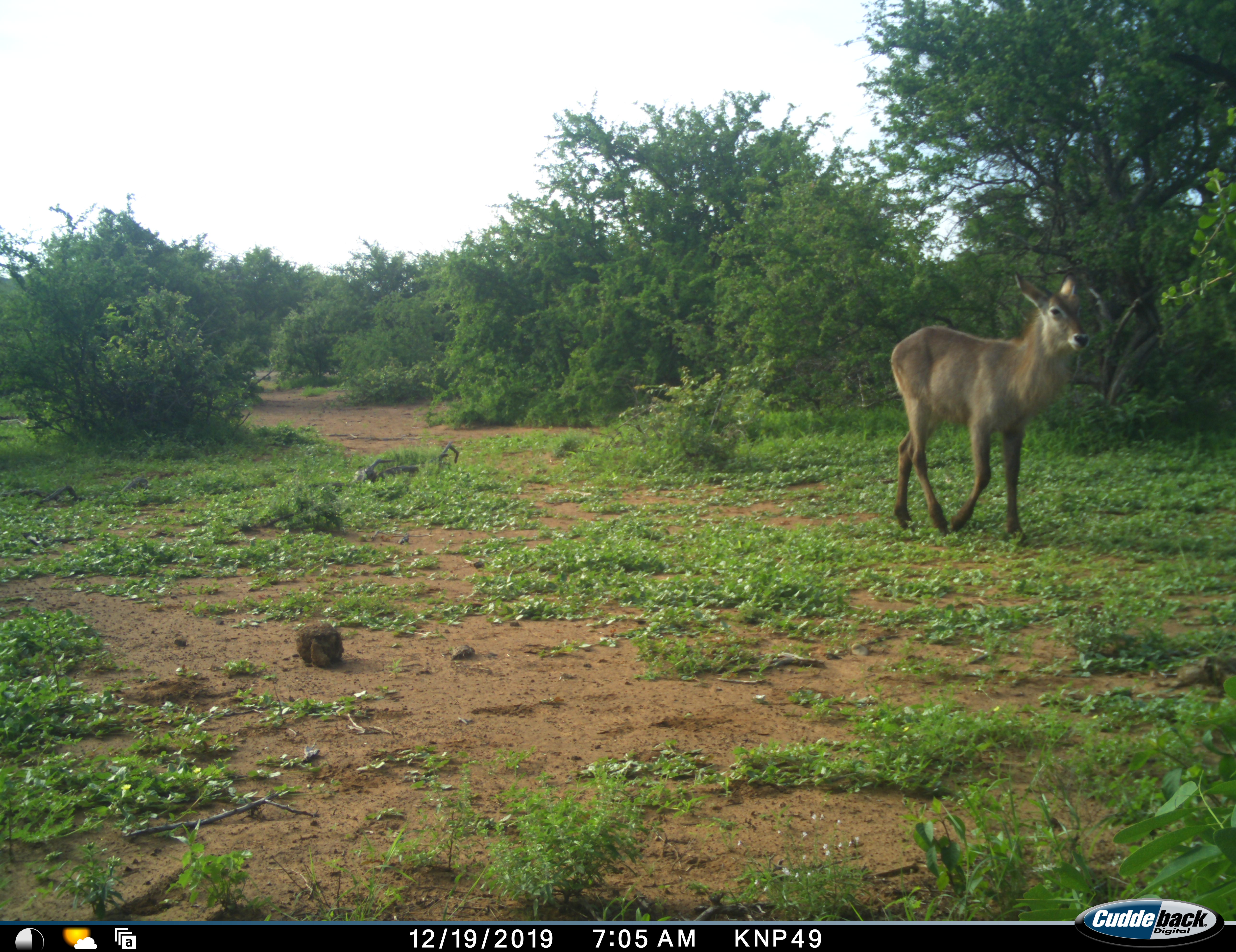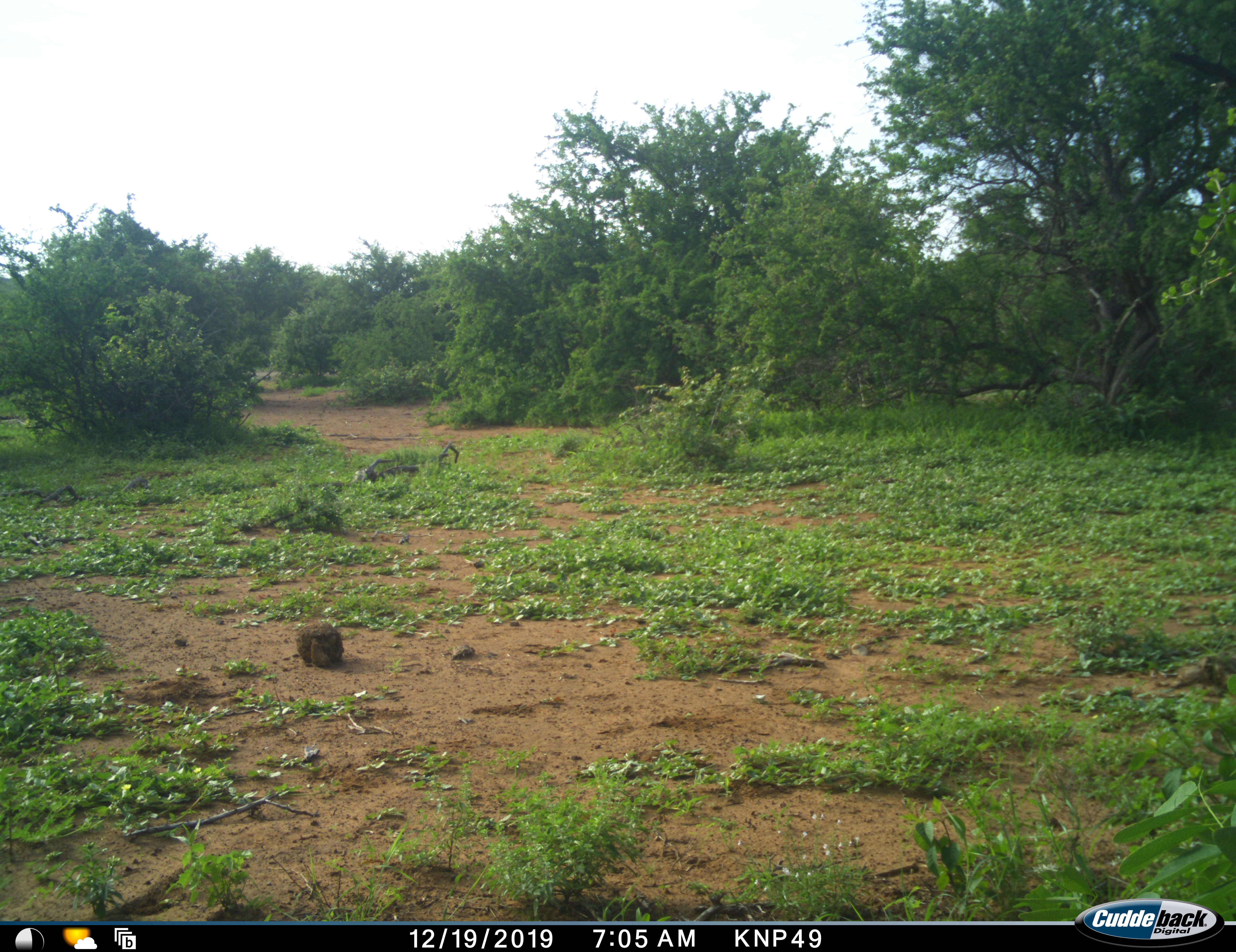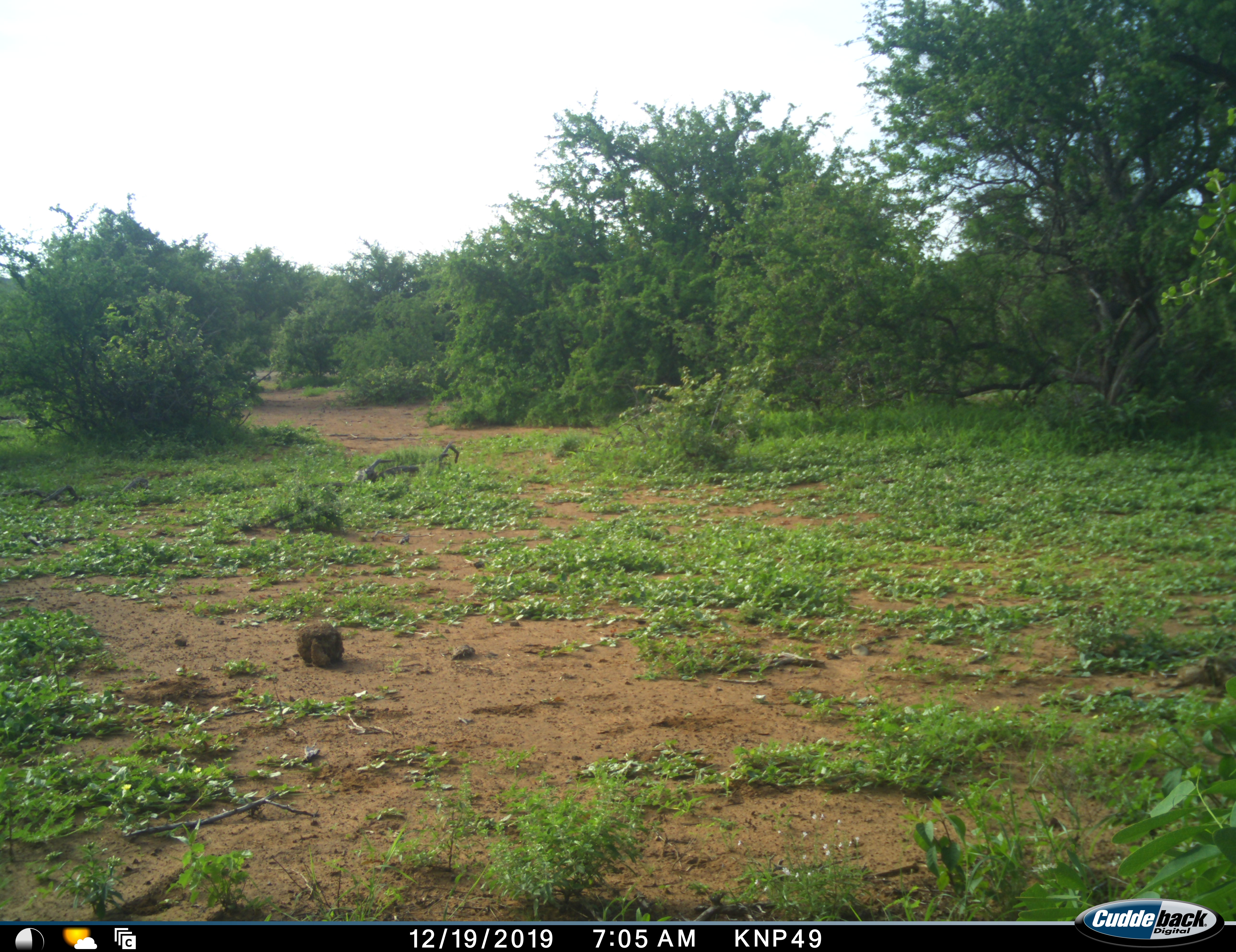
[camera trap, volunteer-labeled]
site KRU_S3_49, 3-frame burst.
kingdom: Animalia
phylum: Chordata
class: Mammalia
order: Artiodactyla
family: Bovidae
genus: Kobus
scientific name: Kobus ellipsiprymnus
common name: waterbuck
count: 1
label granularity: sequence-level